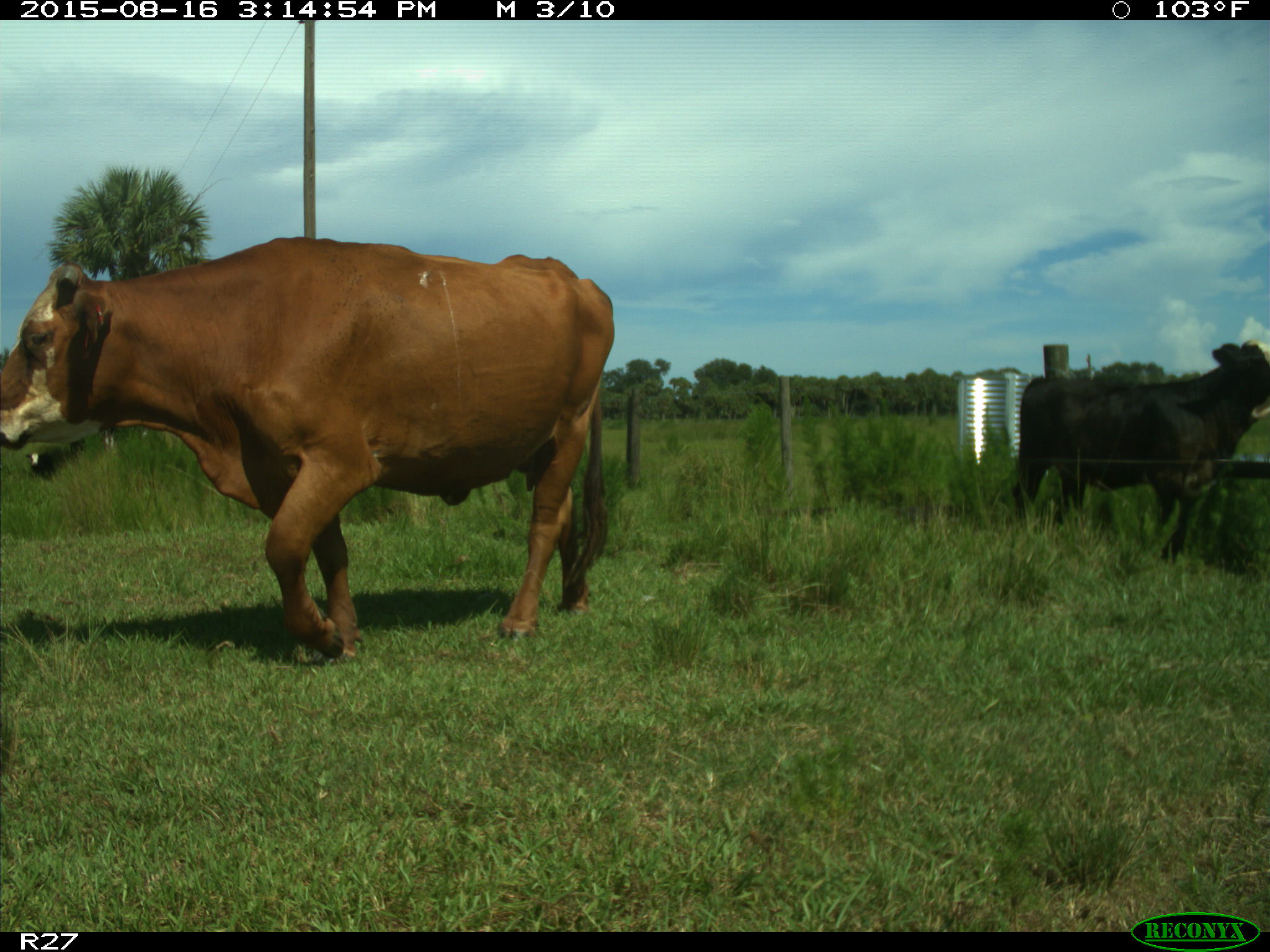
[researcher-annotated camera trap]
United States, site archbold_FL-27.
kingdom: Animalia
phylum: Chordata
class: Mammalia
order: Artiodactyla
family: Bovidae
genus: Bos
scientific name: Bos taurus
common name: domestic cow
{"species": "Bos taurus (domestic cow)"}